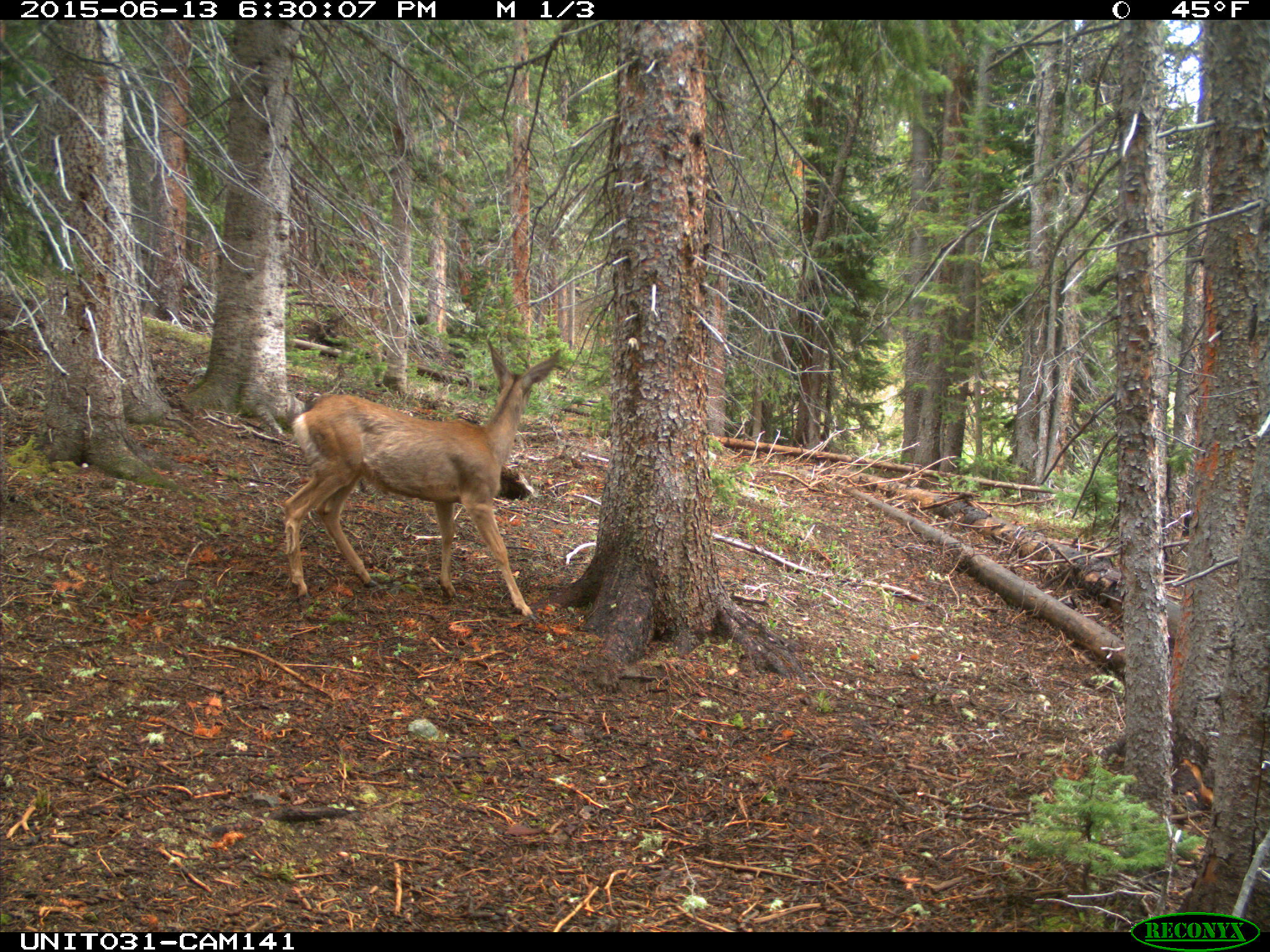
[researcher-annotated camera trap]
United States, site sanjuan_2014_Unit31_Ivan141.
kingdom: Animalia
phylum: Chordata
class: Mammalia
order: Artiodactyla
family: Cervidae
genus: Odocoileus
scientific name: Odocoileus hemionus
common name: mule deer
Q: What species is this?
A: Odocoileus hemionus (mule deer).